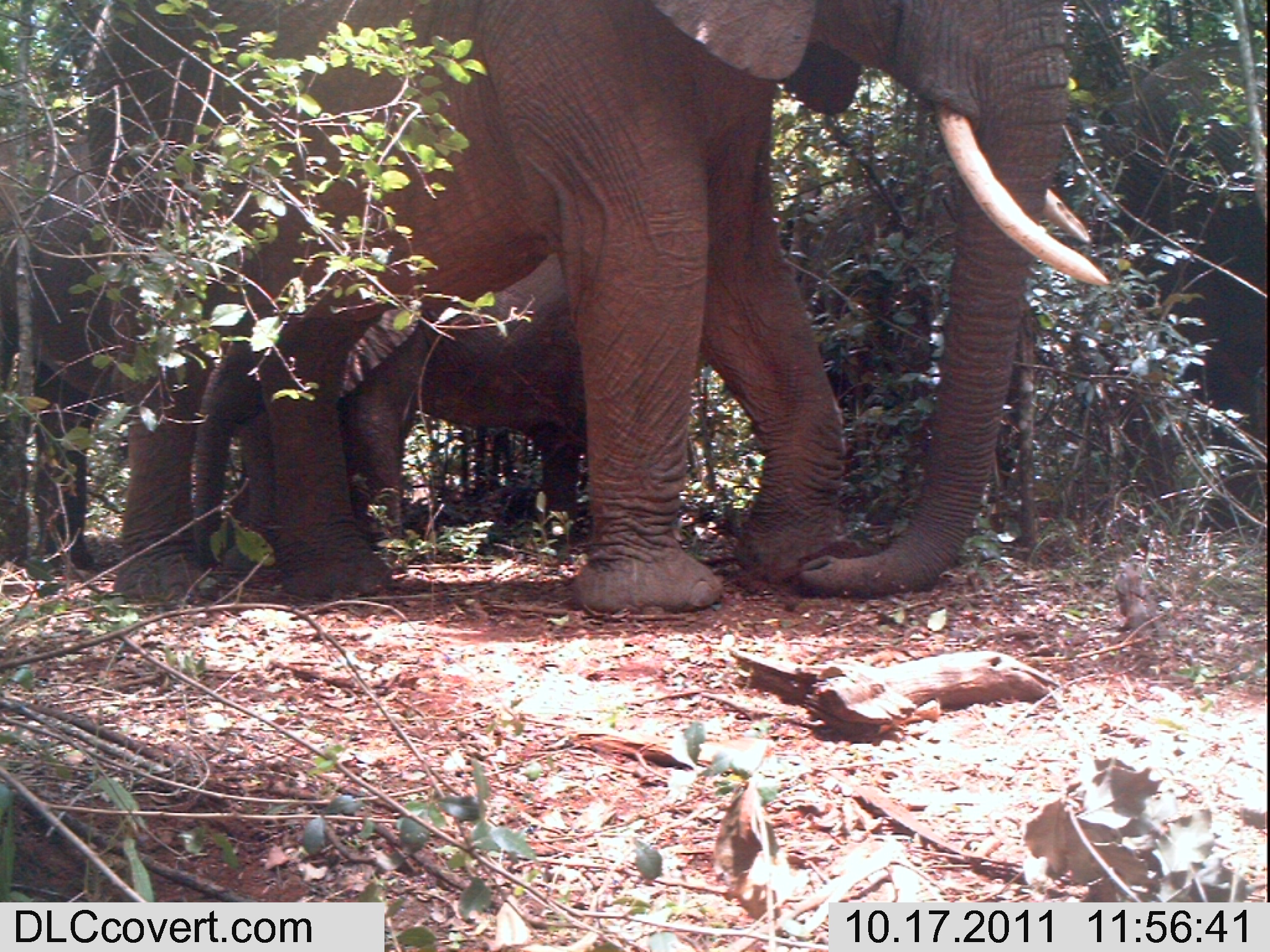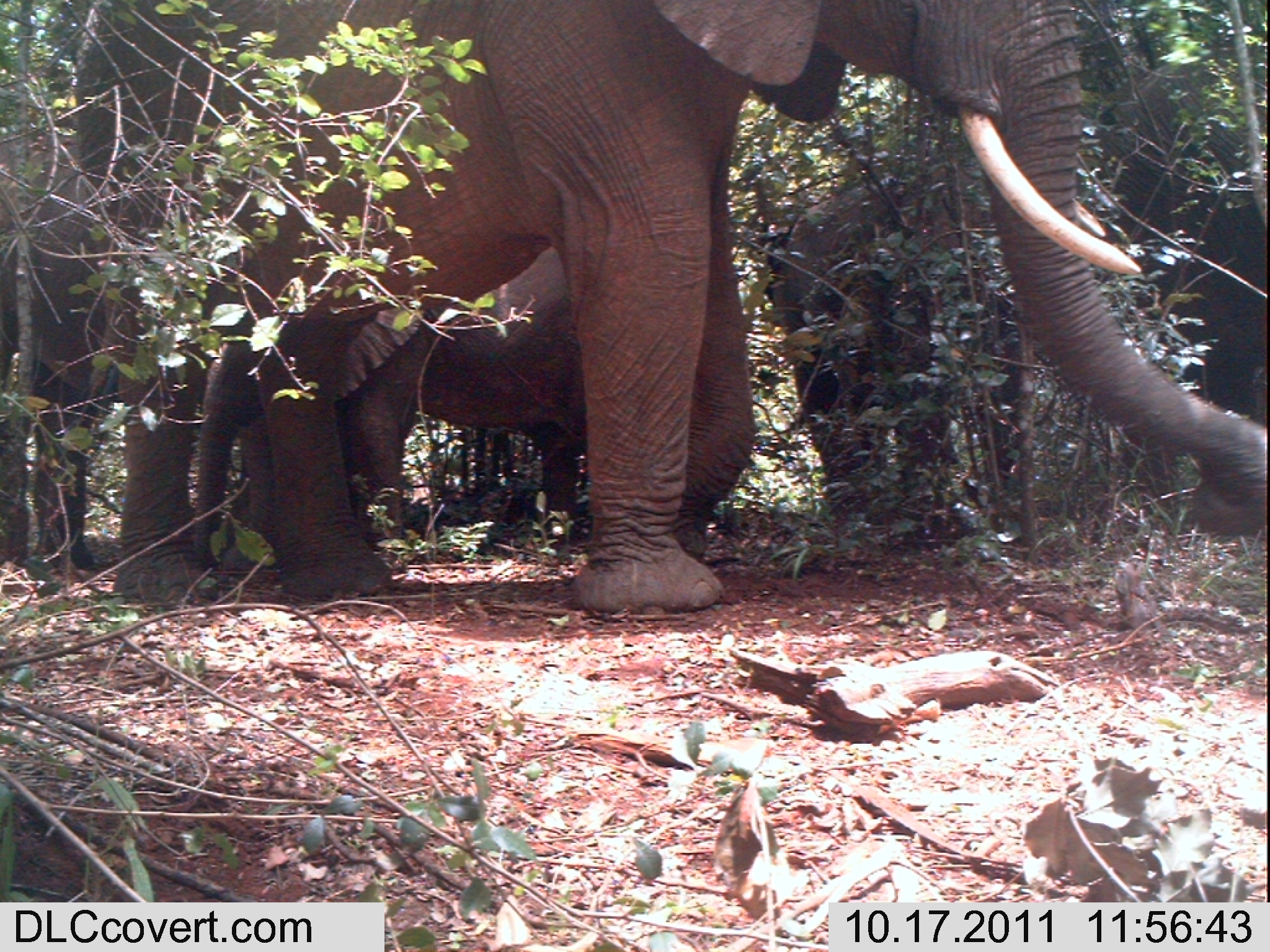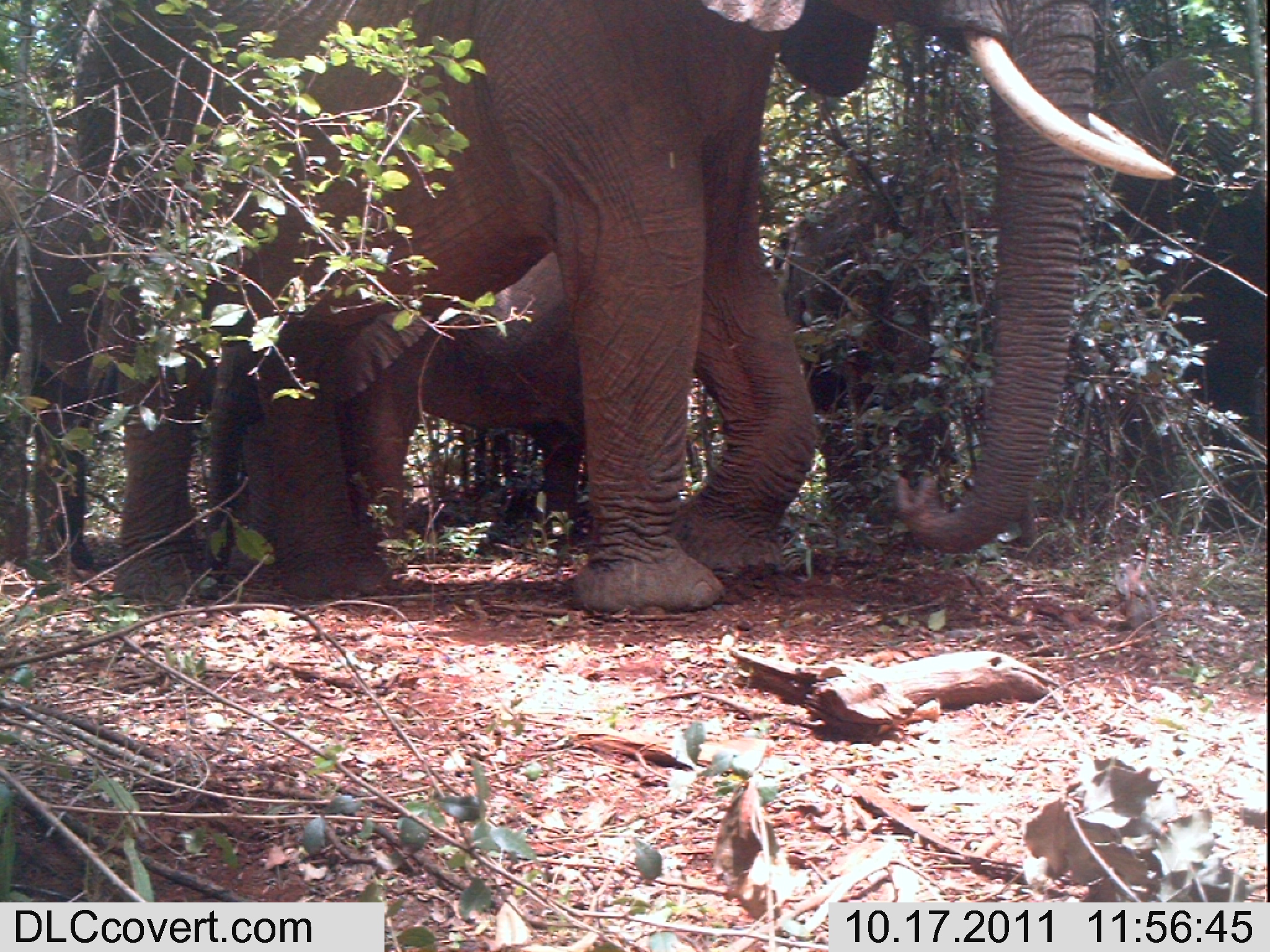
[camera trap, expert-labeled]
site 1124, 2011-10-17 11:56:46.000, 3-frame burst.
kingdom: Animalia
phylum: Chordata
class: Mammalia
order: Proboscidea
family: Elephantidae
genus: Loxodonta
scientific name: Loxodonta africana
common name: african bush elephant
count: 4